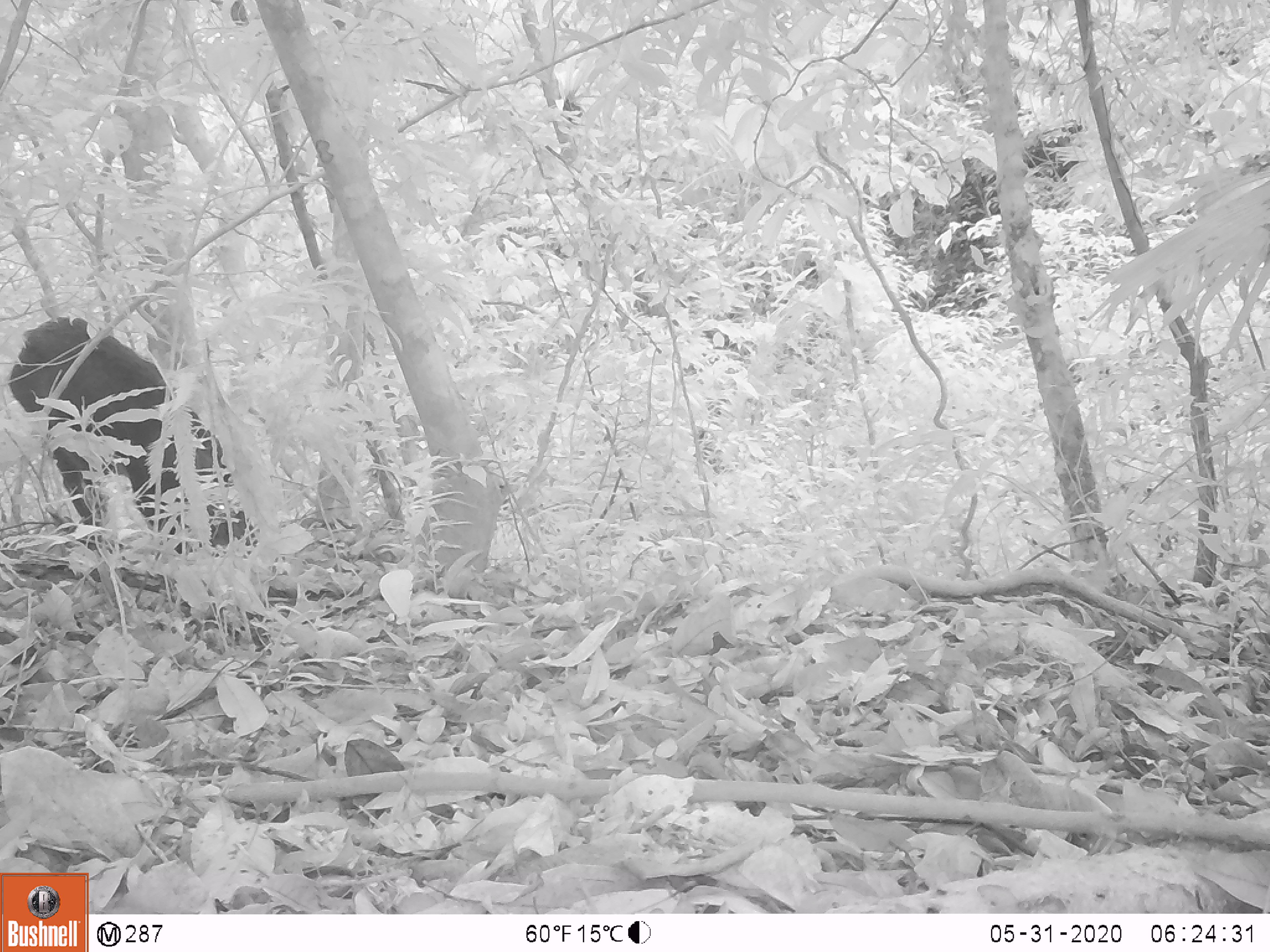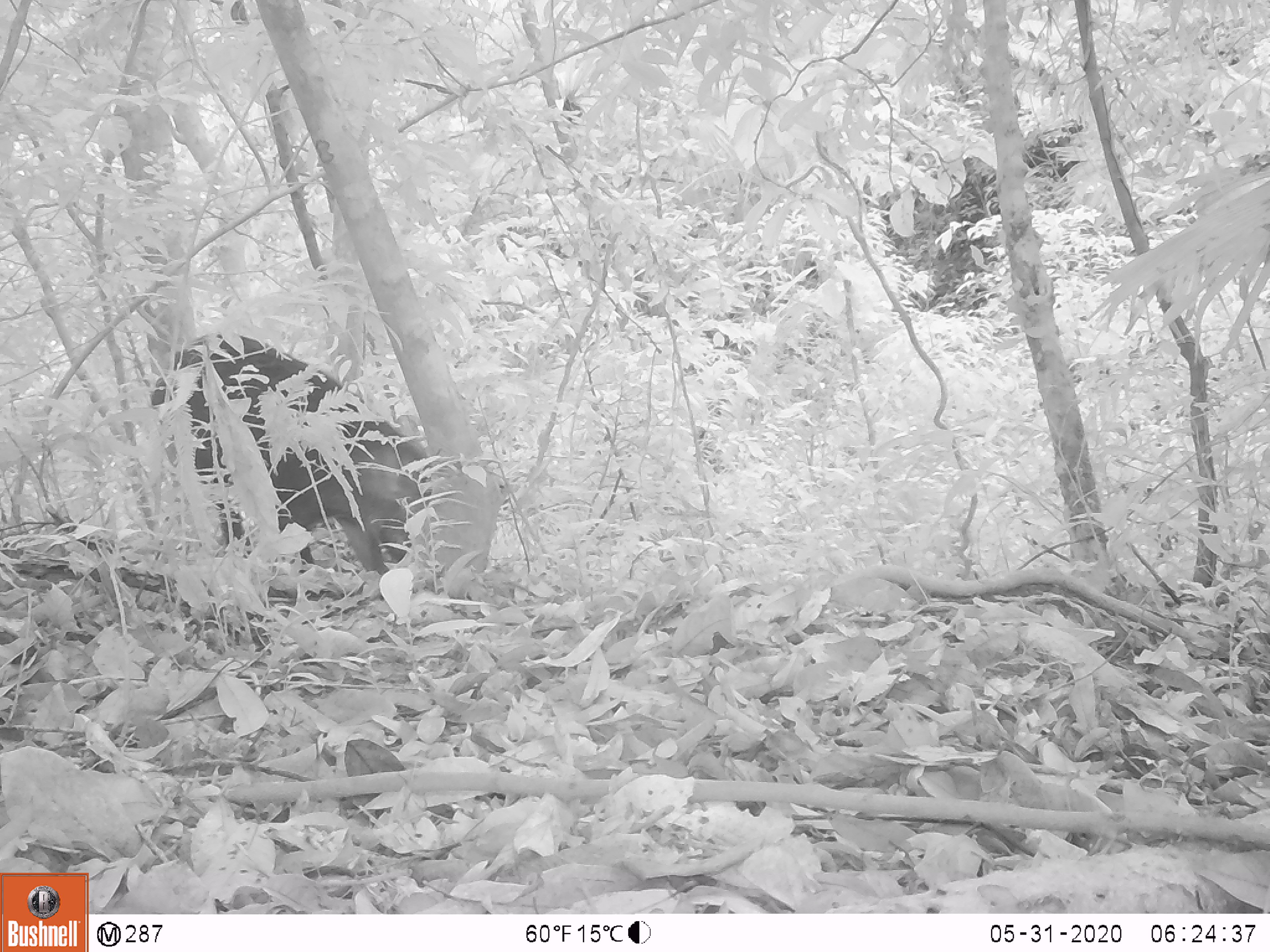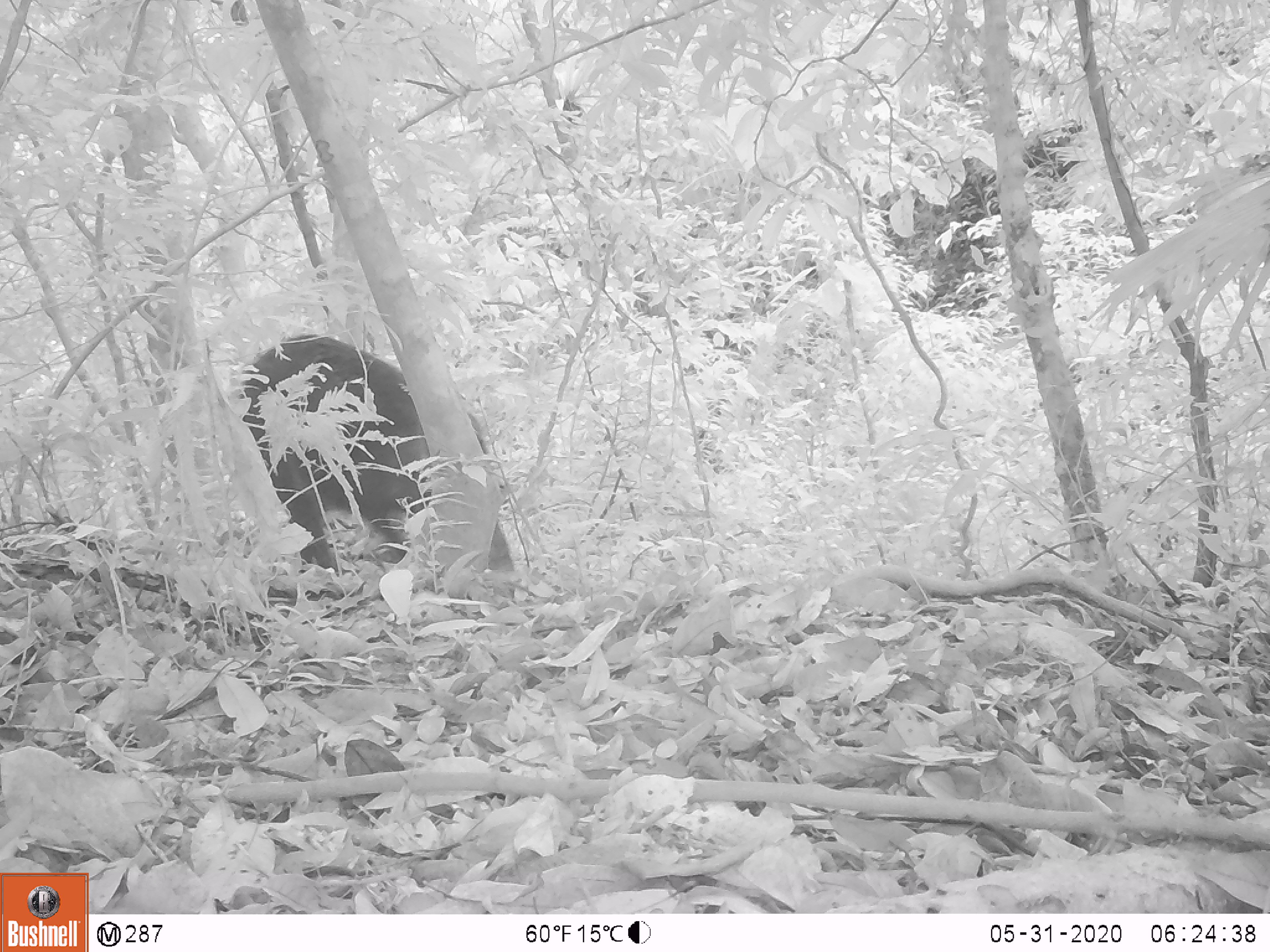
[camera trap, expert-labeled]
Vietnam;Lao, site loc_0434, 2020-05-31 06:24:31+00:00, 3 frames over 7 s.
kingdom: Animalia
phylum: Chordata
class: Mammalia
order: Artiodactyla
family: Suidae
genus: Sus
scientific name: Sus scrofa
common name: eurasian wild pig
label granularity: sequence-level